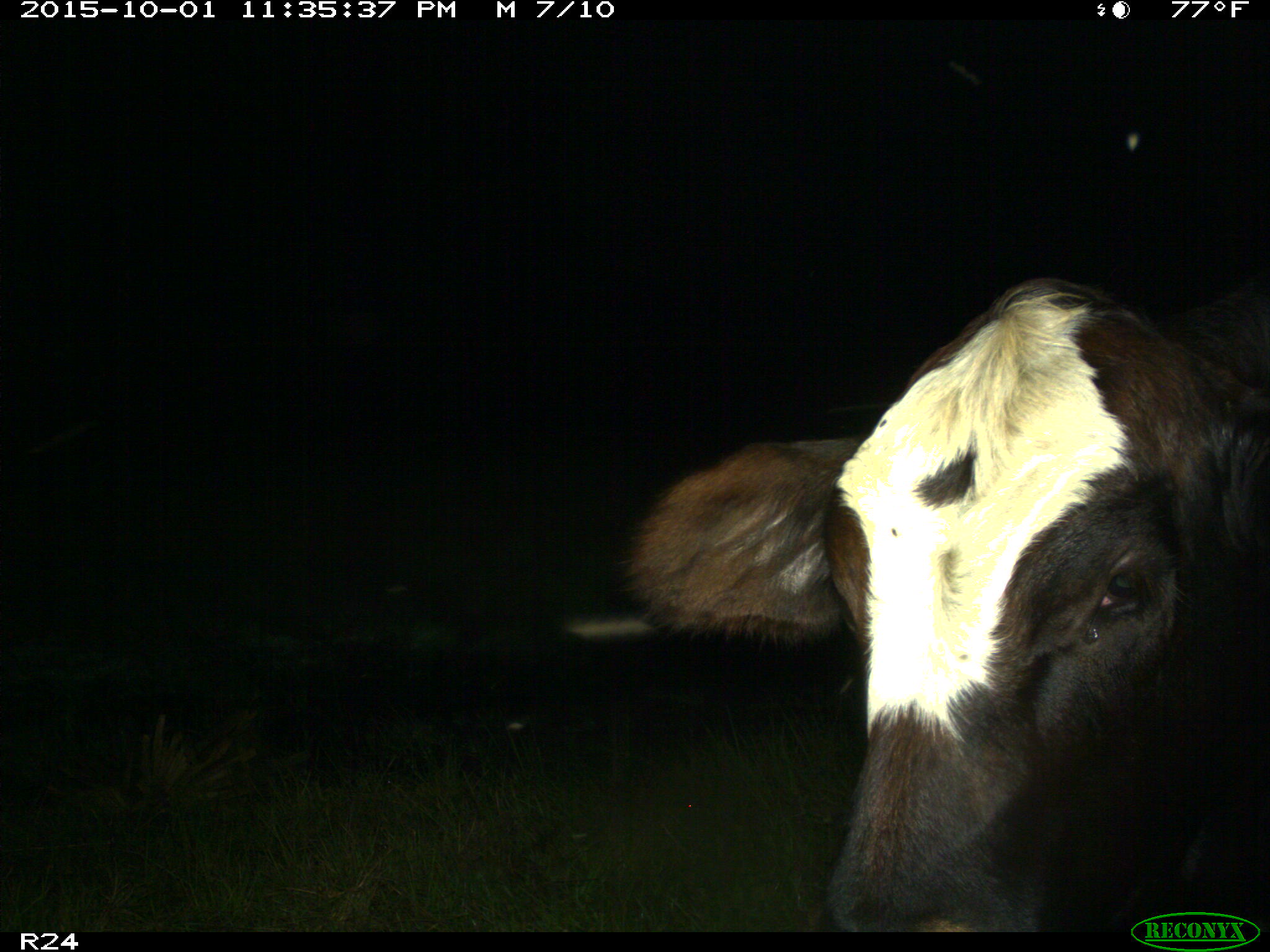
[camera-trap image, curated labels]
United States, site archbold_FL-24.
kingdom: Animalia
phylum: Chordata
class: Mammalia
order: Artiodactyla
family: Bovidae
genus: Bos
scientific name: Bos taurus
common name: domestic cow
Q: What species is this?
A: Bos taurus (domestic cow).